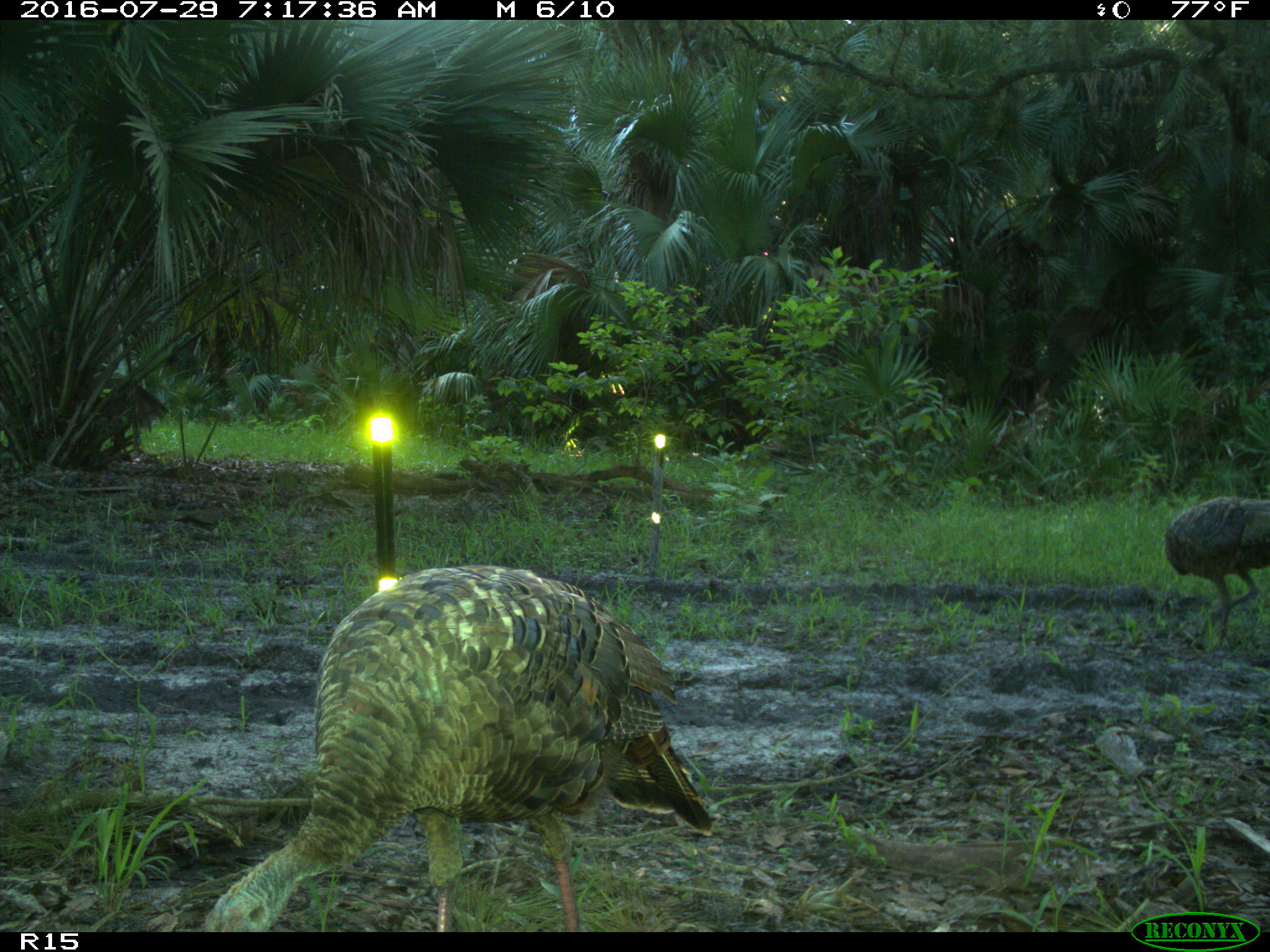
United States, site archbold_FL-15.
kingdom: Animalia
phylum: Chordata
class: Aves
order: Galliformes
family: Phasianidae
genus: Meleagris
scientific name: Meleagris gallopavo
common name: wild turkey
Meleagris gallopavo (wild turkey).